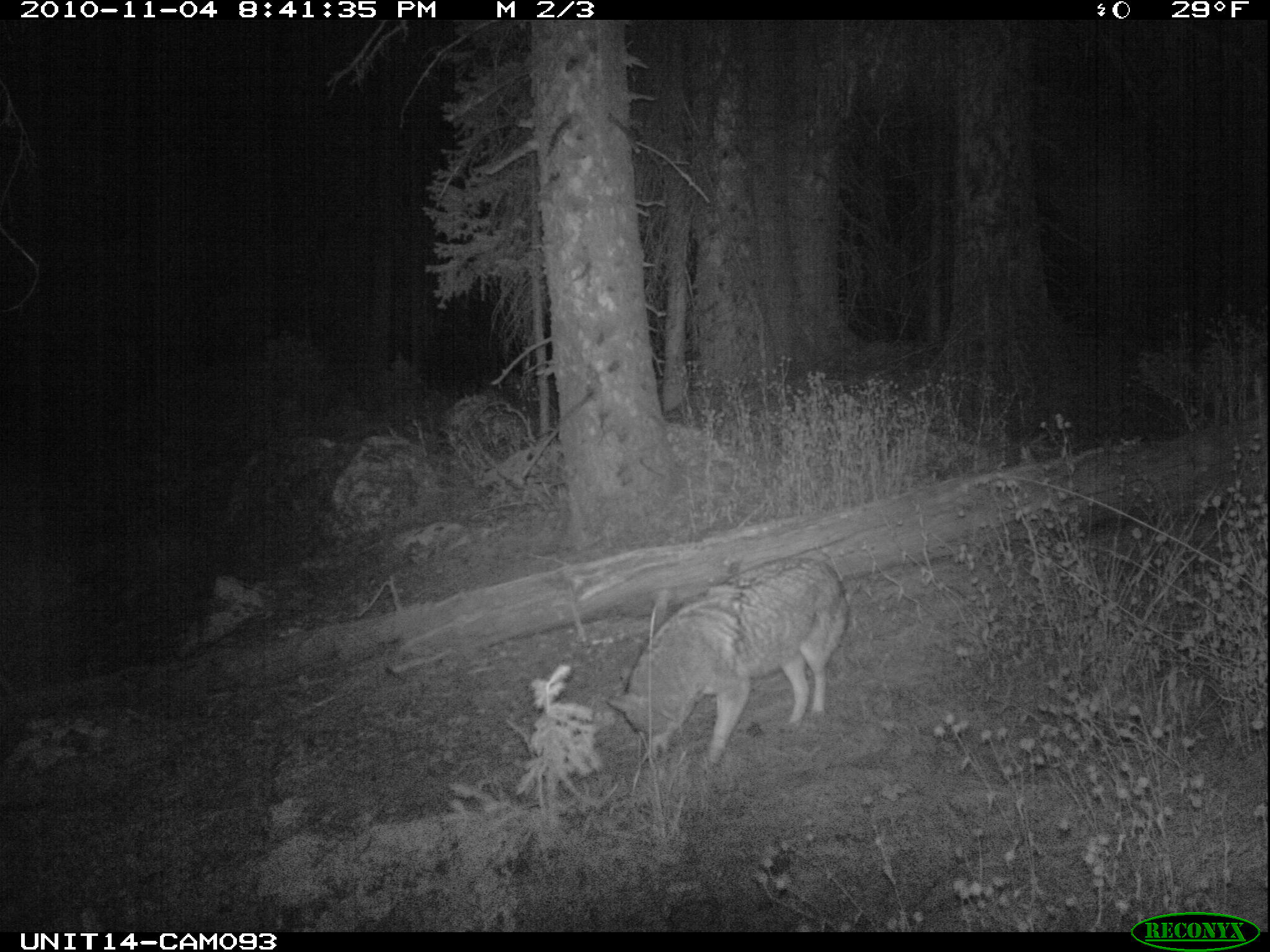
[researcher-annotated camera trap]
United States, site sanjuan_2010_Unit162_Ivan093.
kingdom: Animalia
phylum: Chordata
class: Mammalia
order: Carnivora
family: Canidae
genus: Canis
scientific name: Canis latrans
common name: coyote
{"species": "Canis latrans (coyote)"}